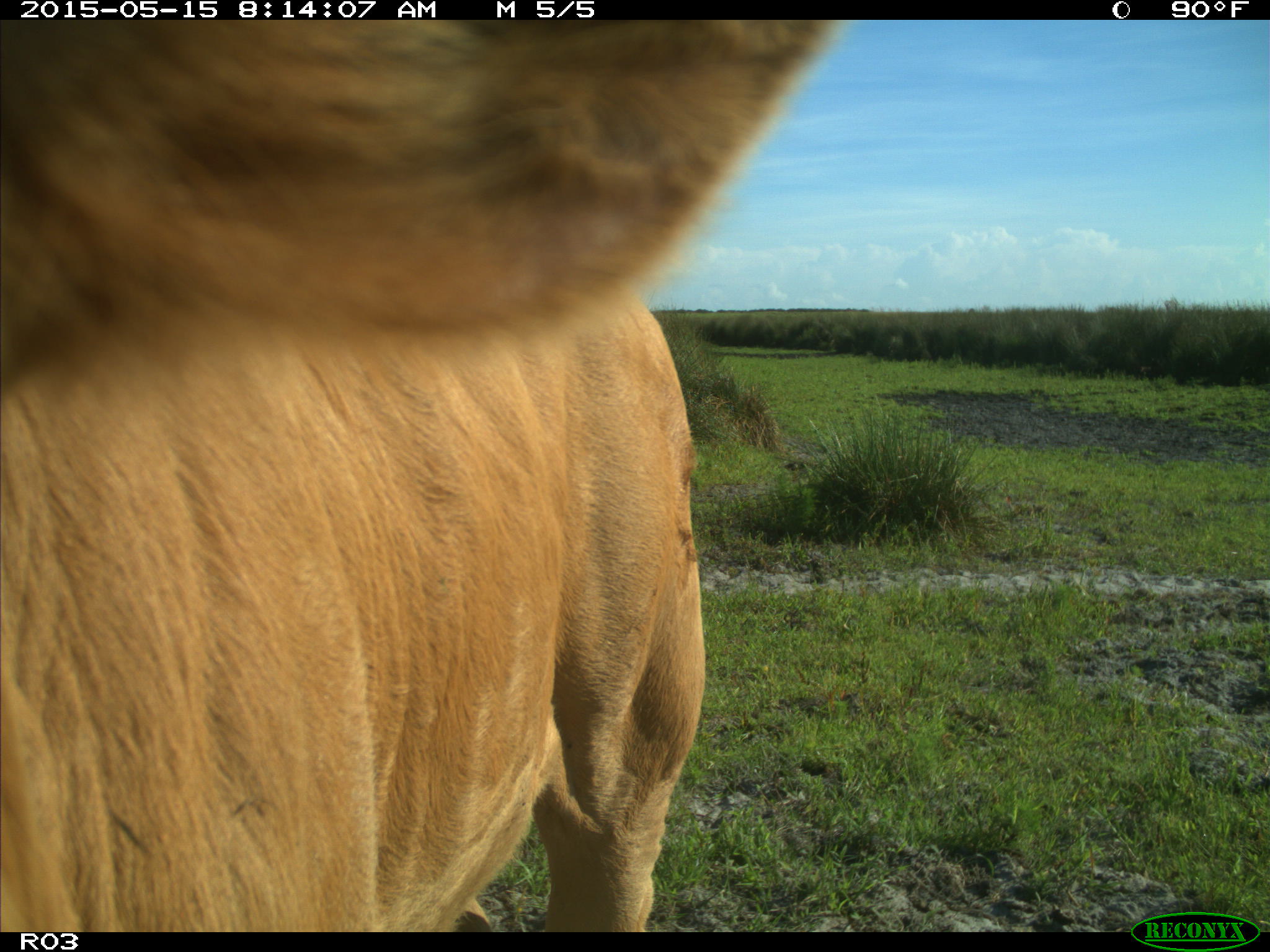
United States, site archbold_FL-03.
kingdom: Animalia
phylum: Chordata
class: Mammalia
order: Artiodactyla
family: Bovidae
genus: Bos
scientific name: Bos taurus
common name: domestic cow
Bos taurus (domestic cow).